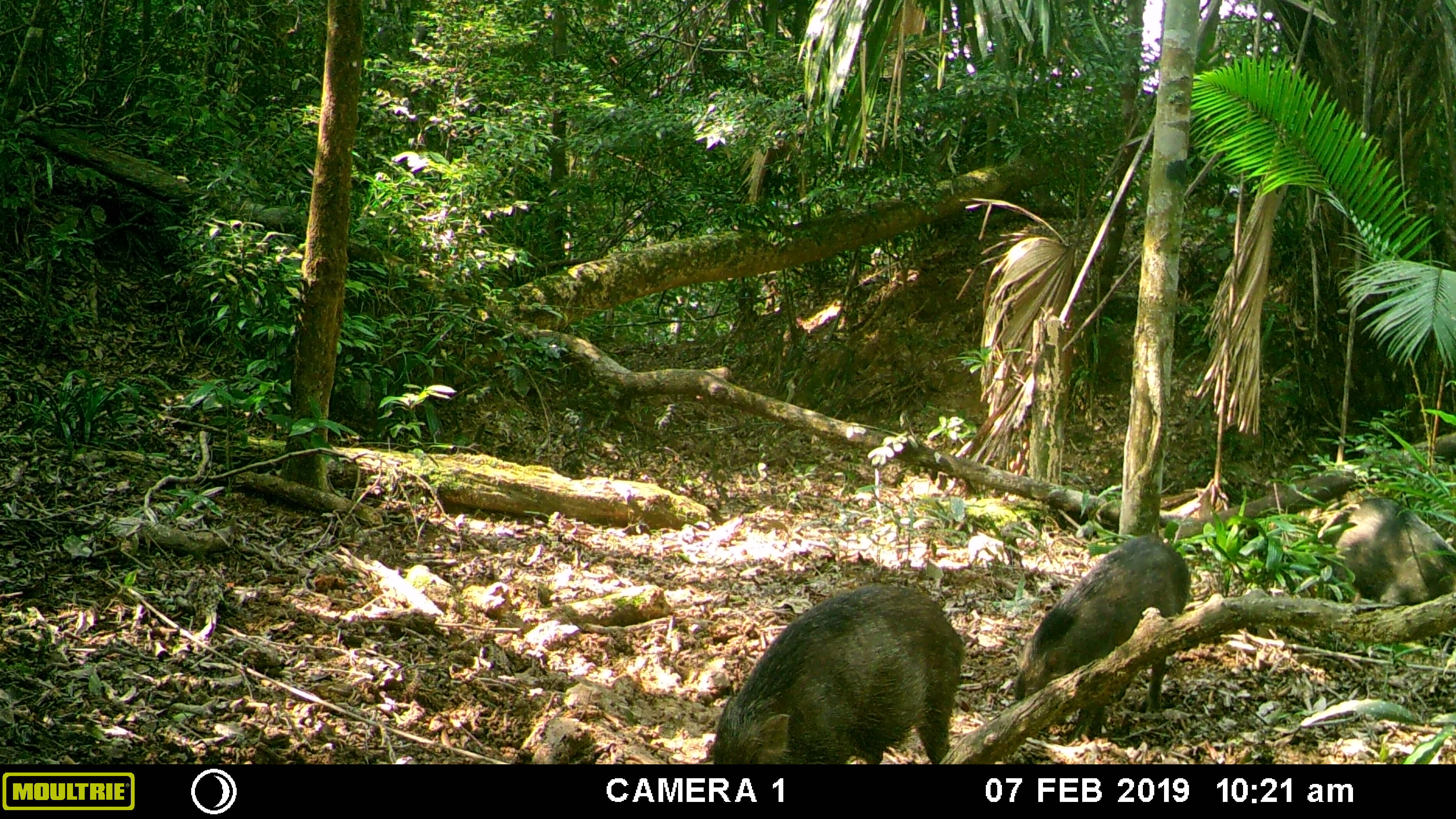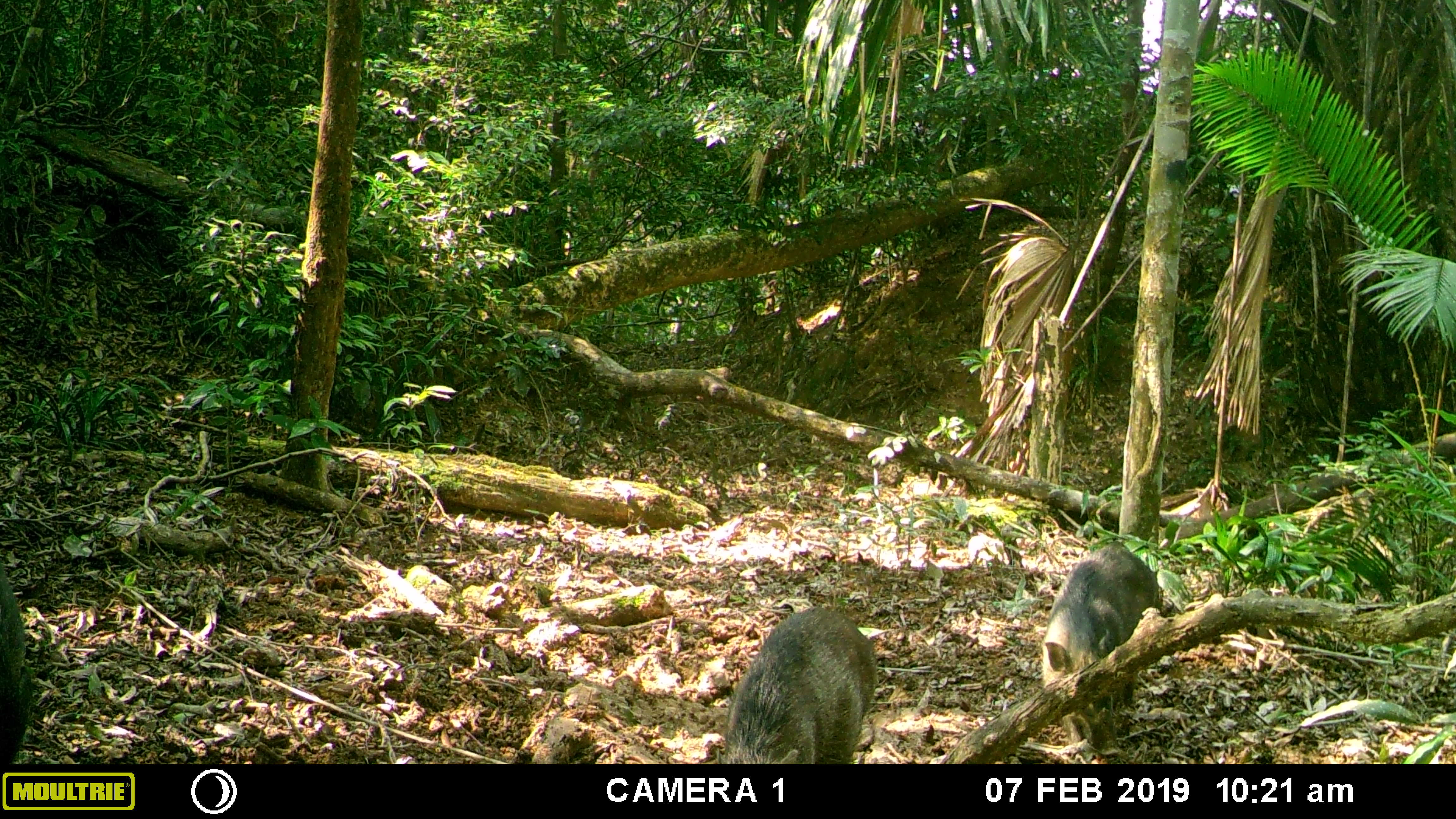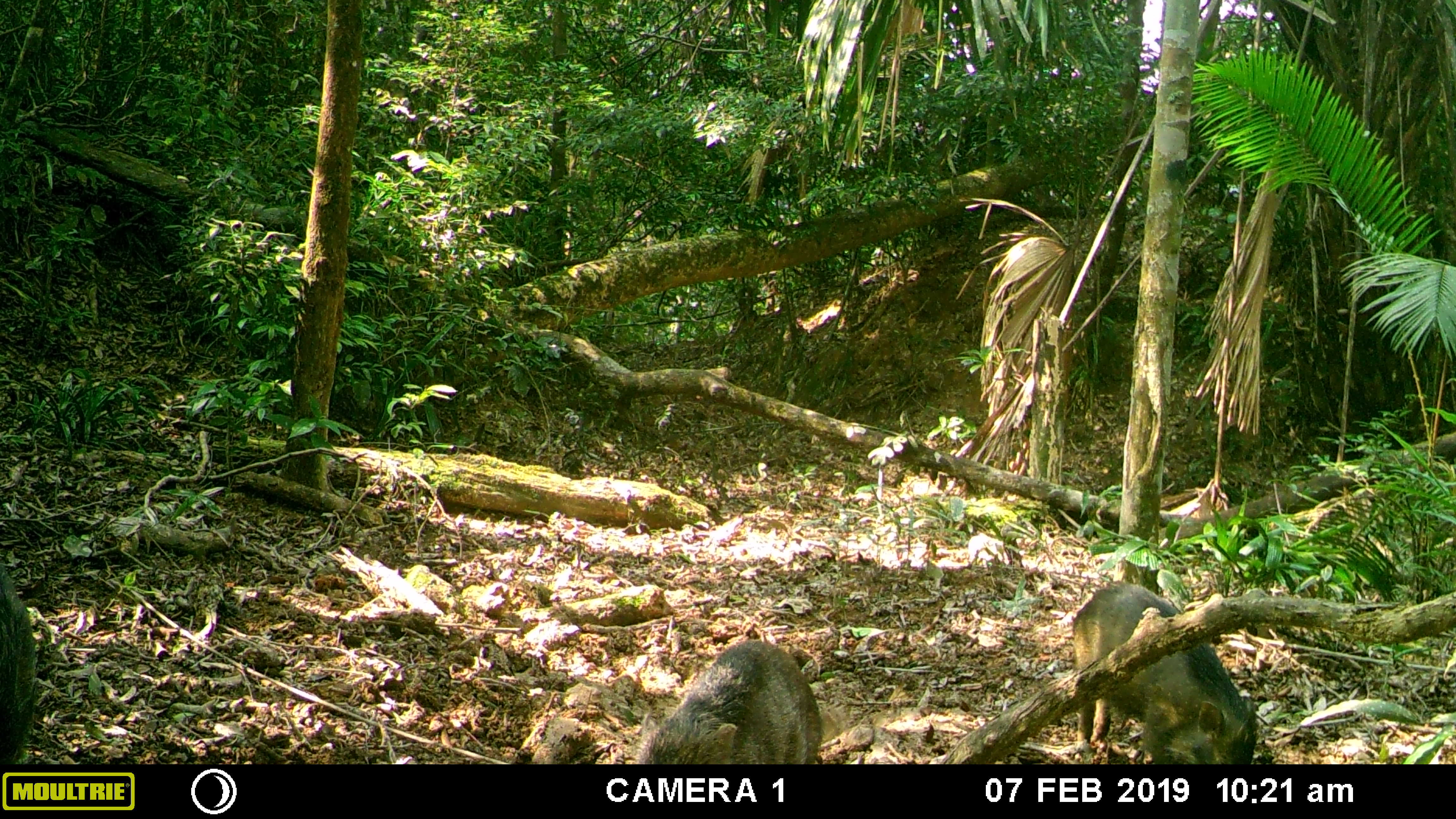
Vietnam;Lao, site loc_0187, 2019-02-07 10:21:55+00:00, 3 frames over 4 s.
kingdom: Animalia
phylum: Chordata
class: Mammalia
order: Artiodactyla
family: Suidae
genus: Sus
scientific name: Sus scrofa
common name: eurasian wild pig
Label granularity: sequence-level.